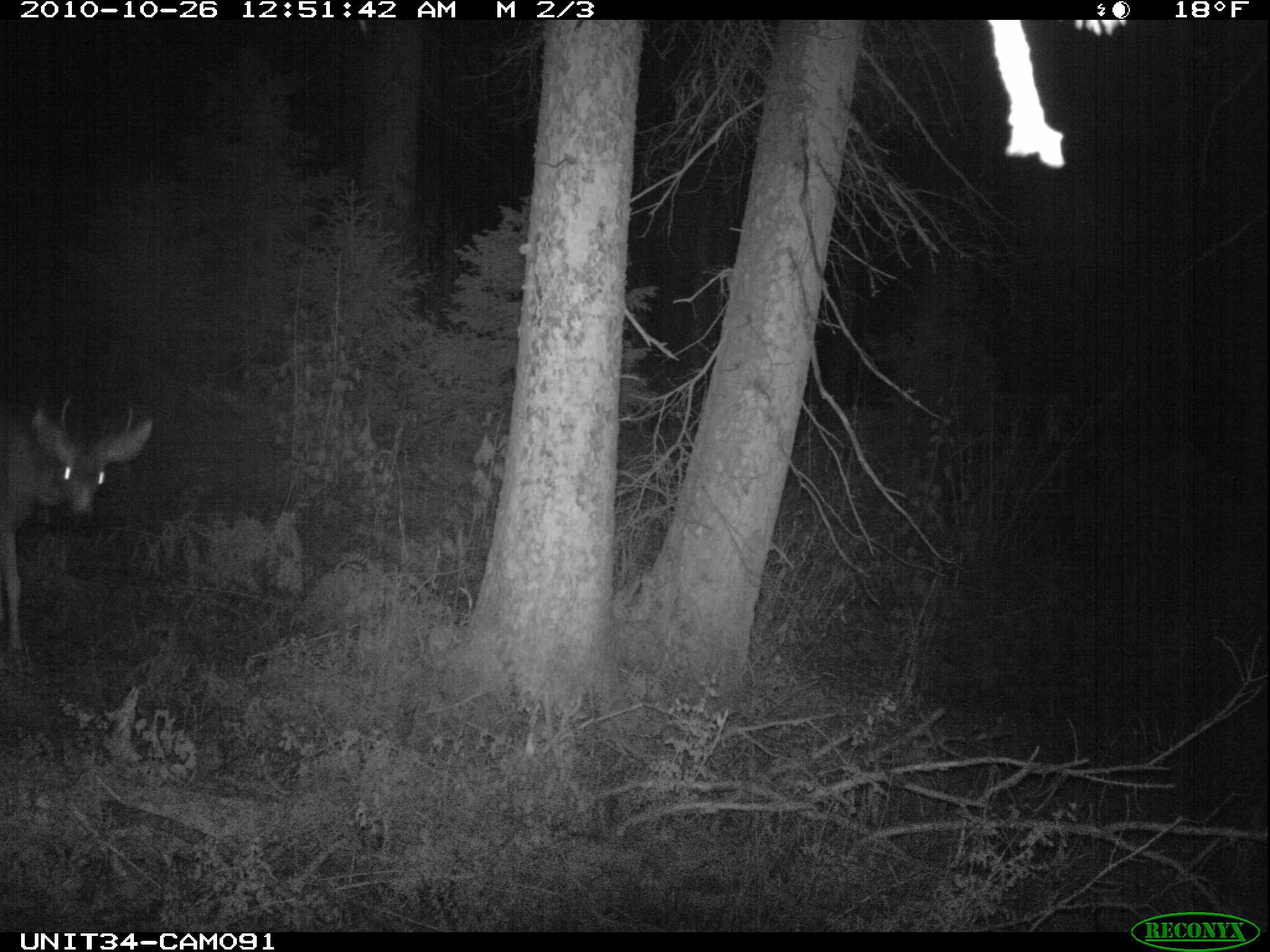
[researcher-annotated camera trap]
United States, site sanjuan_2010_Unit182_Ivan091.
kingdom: Animalia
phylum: Chordata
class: Mammalia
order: Artiodactyla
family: Cervidae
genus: Odocoileus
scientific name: Odocoileus hemionus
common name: mule deer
Odocoileus hemionus (mule deer).